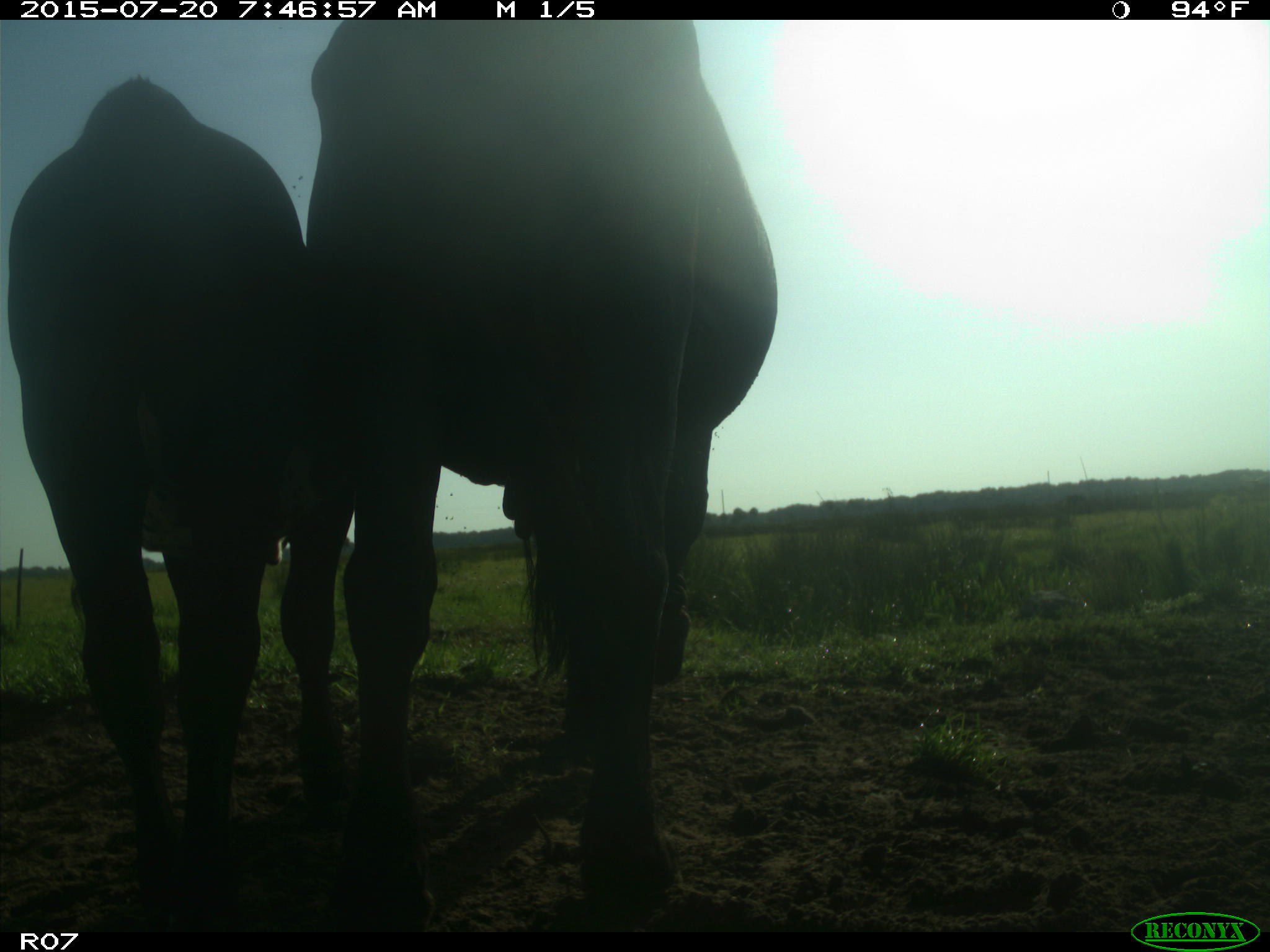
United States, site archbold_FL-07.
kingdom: Animalia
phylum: Chordata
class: Mammalia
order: Artiodactyla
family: Bovidae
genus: Bos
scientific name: Bos taurus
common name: domestic cow